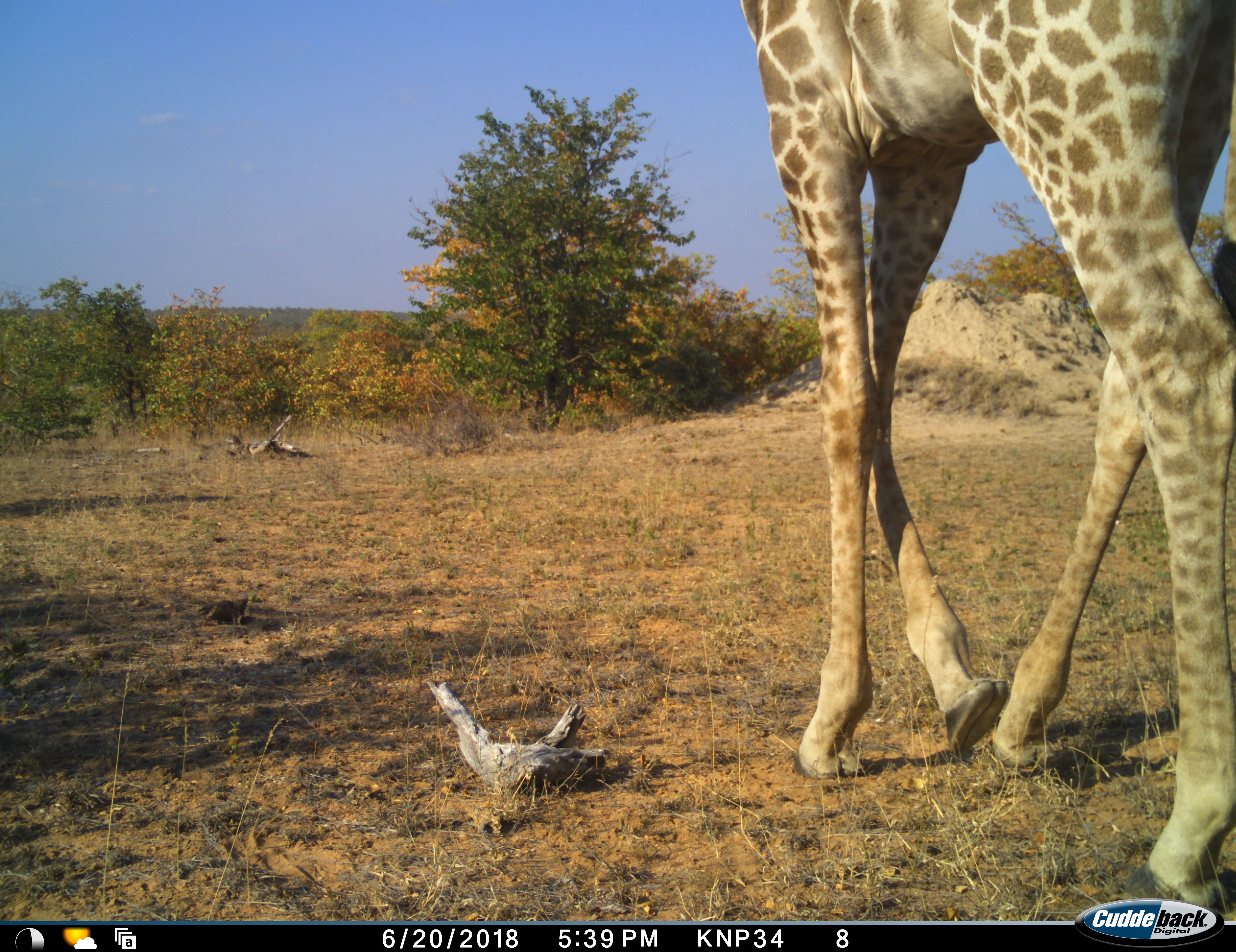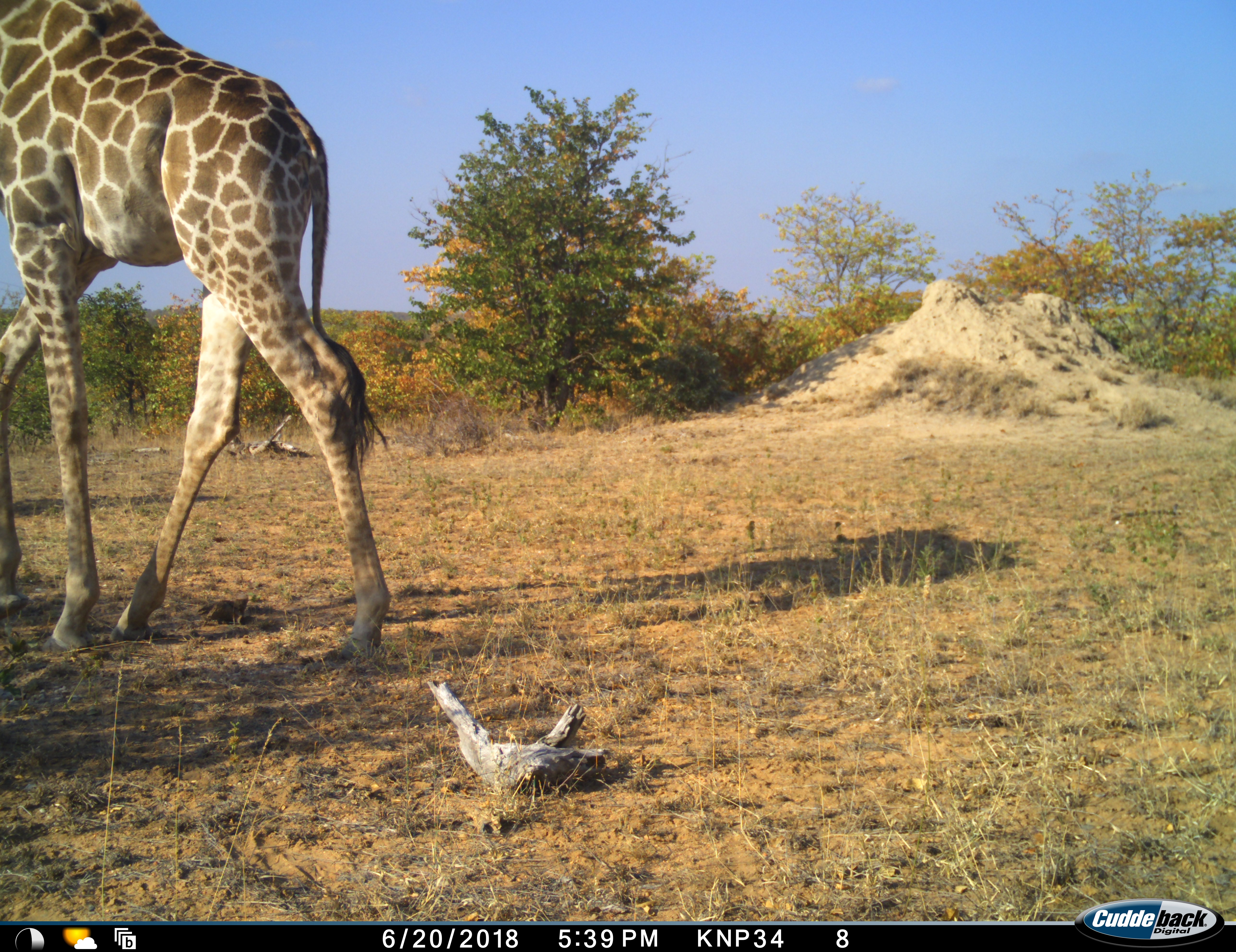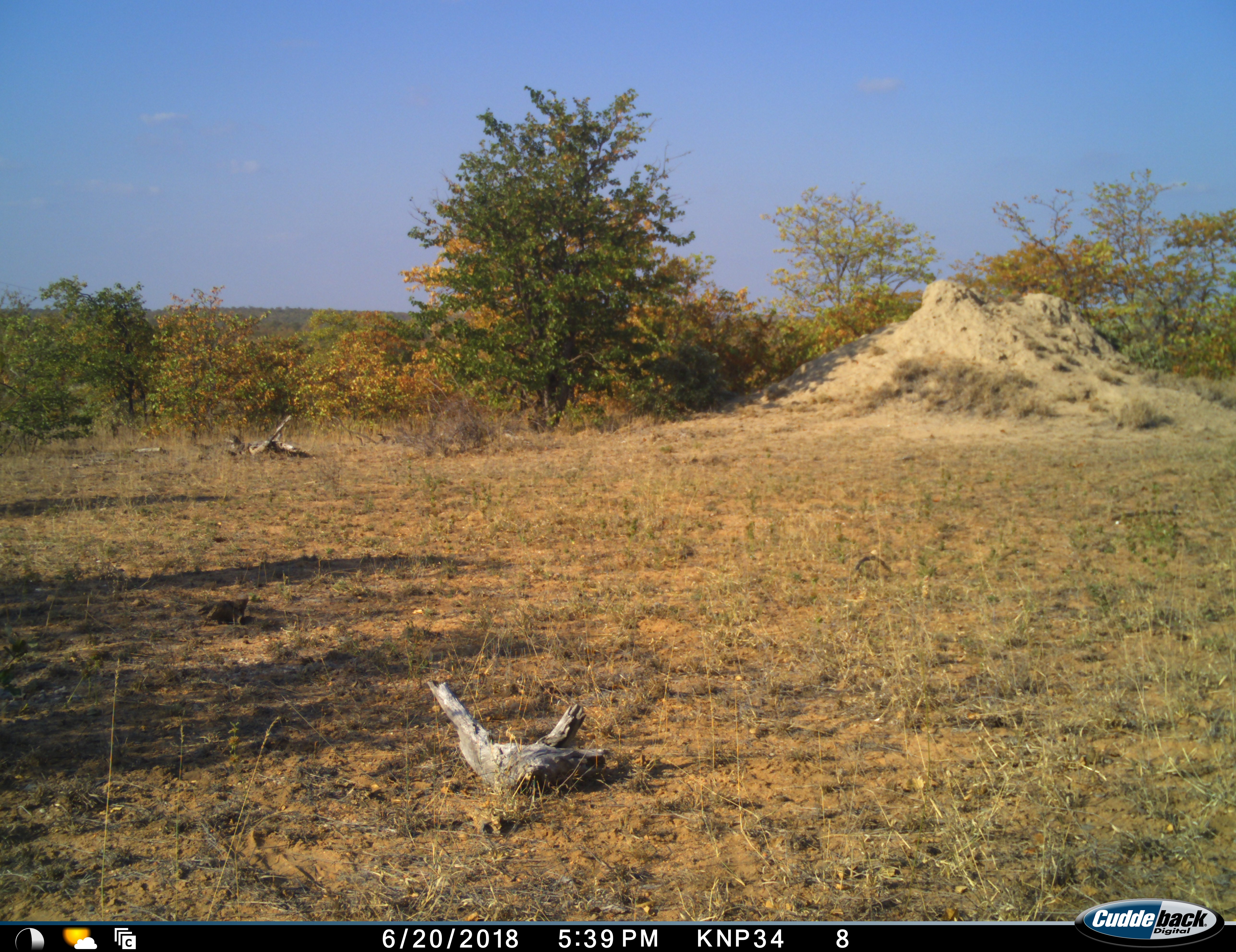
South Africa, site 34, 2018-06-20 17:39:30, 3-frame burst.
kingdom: Animalia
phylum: Chordata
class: Mammalia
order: Artiodactyla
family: Giraffidae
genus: Giraffa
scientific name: Giraffa camelopardalis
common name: giraffe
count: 1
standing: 0%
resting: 0%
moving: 100%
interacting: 0%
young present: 0%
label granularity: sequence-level